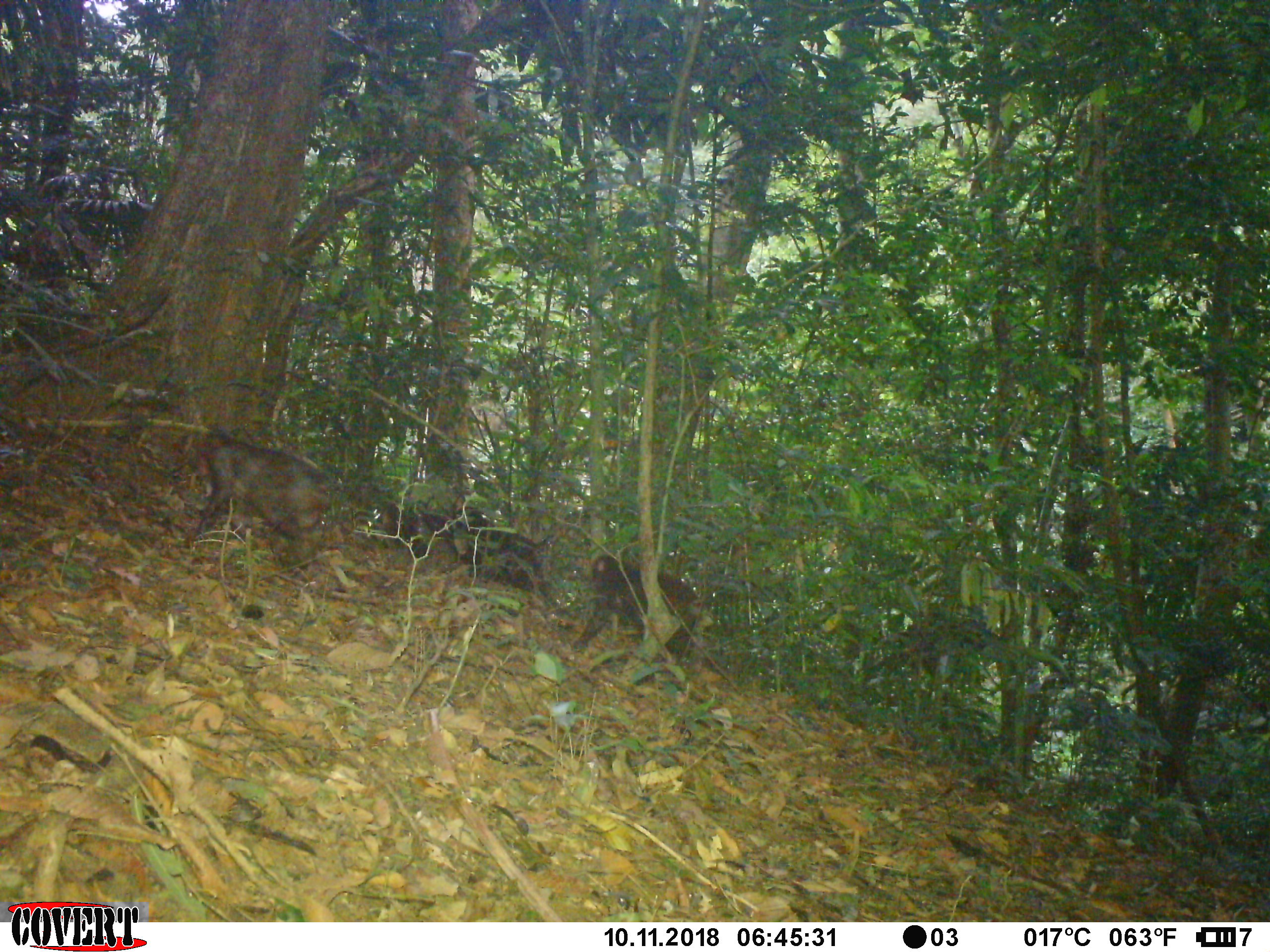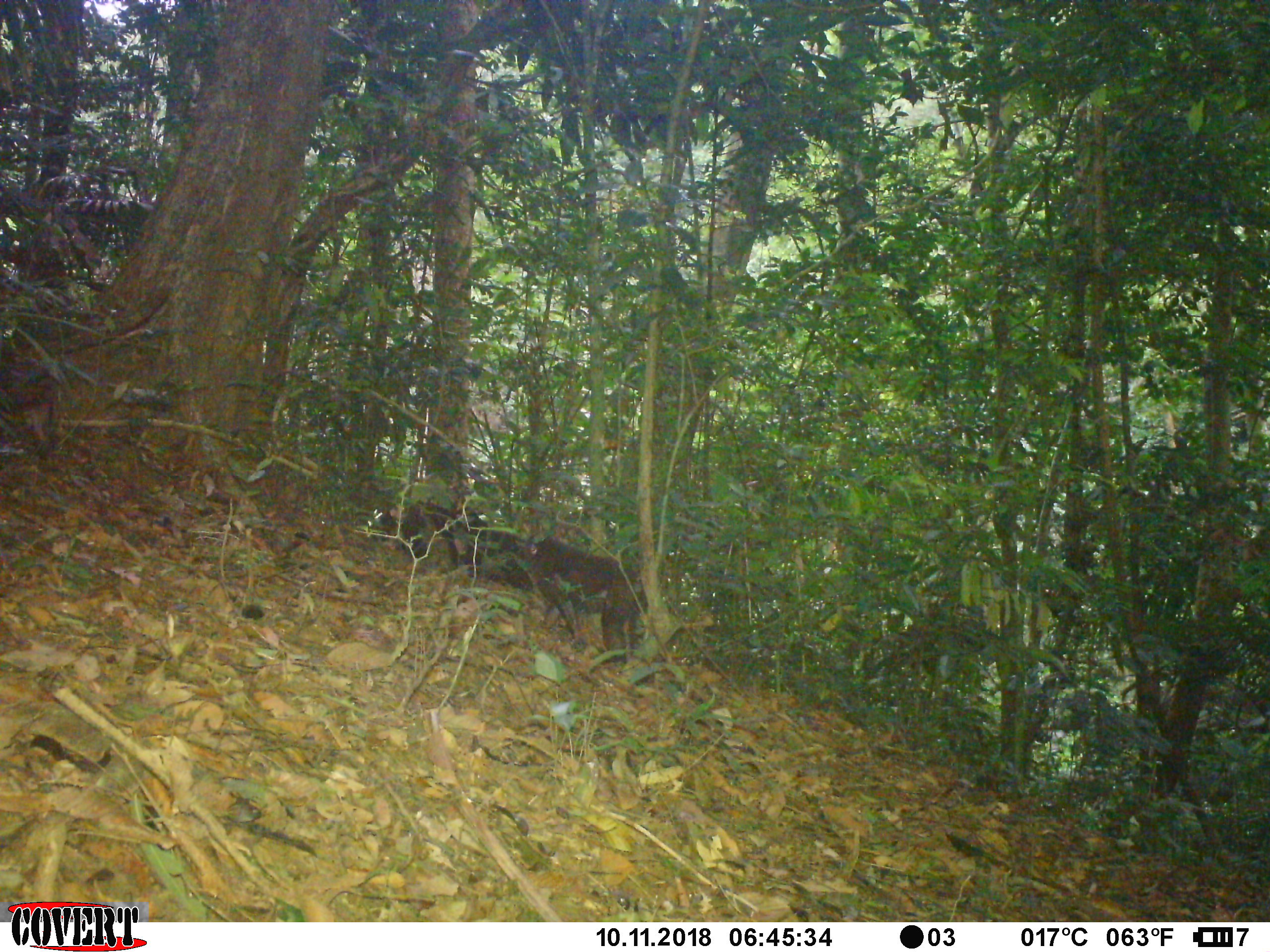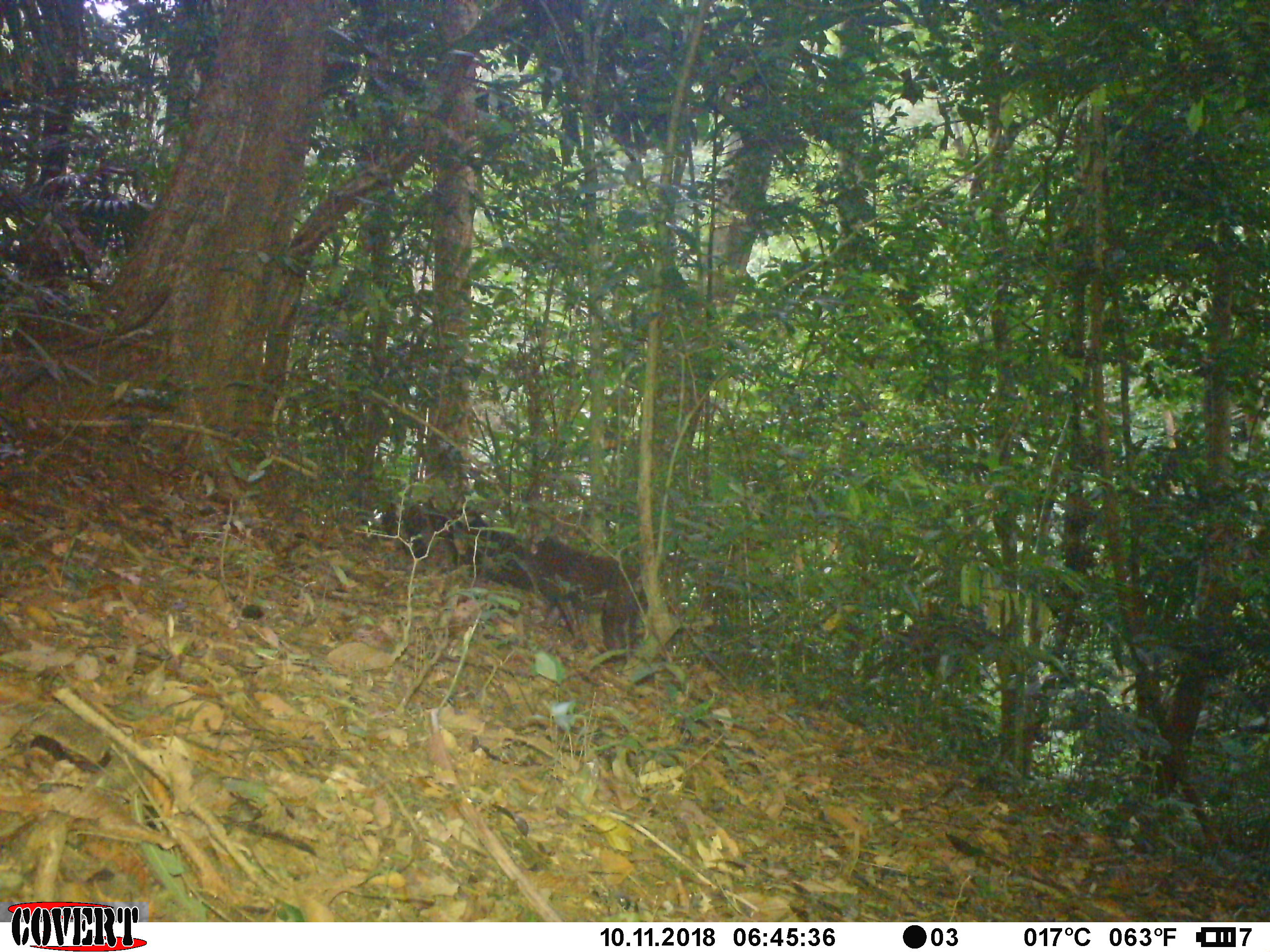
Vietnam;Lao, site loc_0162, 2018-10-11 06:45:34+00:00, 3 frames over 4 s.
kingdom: Animalia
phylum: Chordata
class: Mammalia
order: Primates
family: Cercopithecidae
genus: Macaca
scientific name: Macaca arctoides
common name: stump-tailed macaque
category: stump tailed macaque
Stump tailed macaque (stump-tailed macaque) (Macaca arctoides). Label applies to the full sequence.